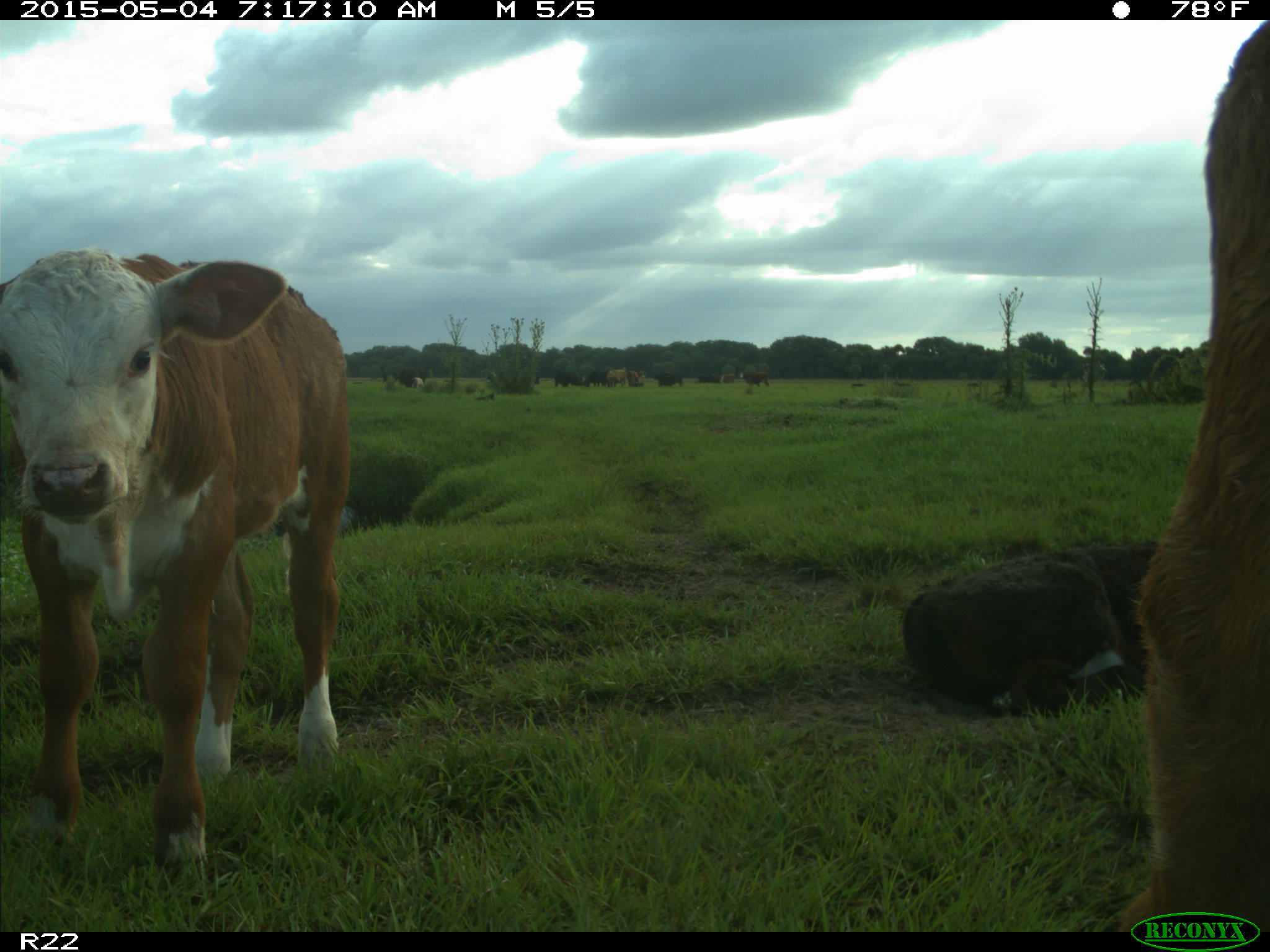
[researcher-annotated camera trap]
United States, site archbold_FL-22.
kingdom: Animalia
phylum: Chordata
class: Mammalia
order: Artiodactyla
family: Bovidae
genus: Bos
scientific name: Bos taurus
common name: domestic cow